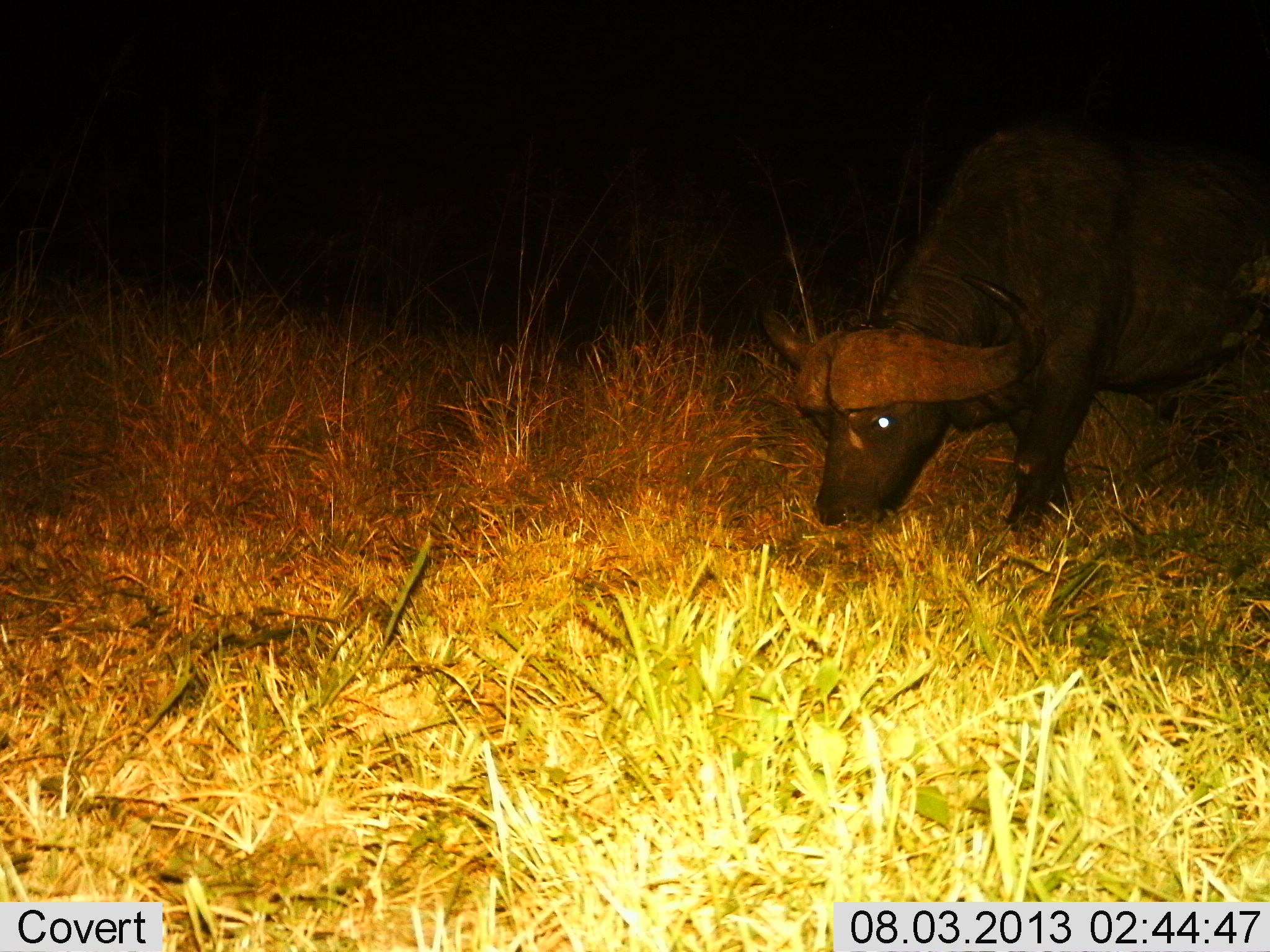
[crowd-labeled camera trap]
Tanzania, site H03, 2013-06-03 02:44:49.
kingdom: Animalia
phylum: Chordata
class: Mammalia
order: Artiodactyla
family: Bovidae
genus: Syncerus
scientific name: Syncerus caffer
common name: cape buffalo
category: buffalo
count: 1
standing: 24%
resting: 0%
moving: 12%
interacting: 0%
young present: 0%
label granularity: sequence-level